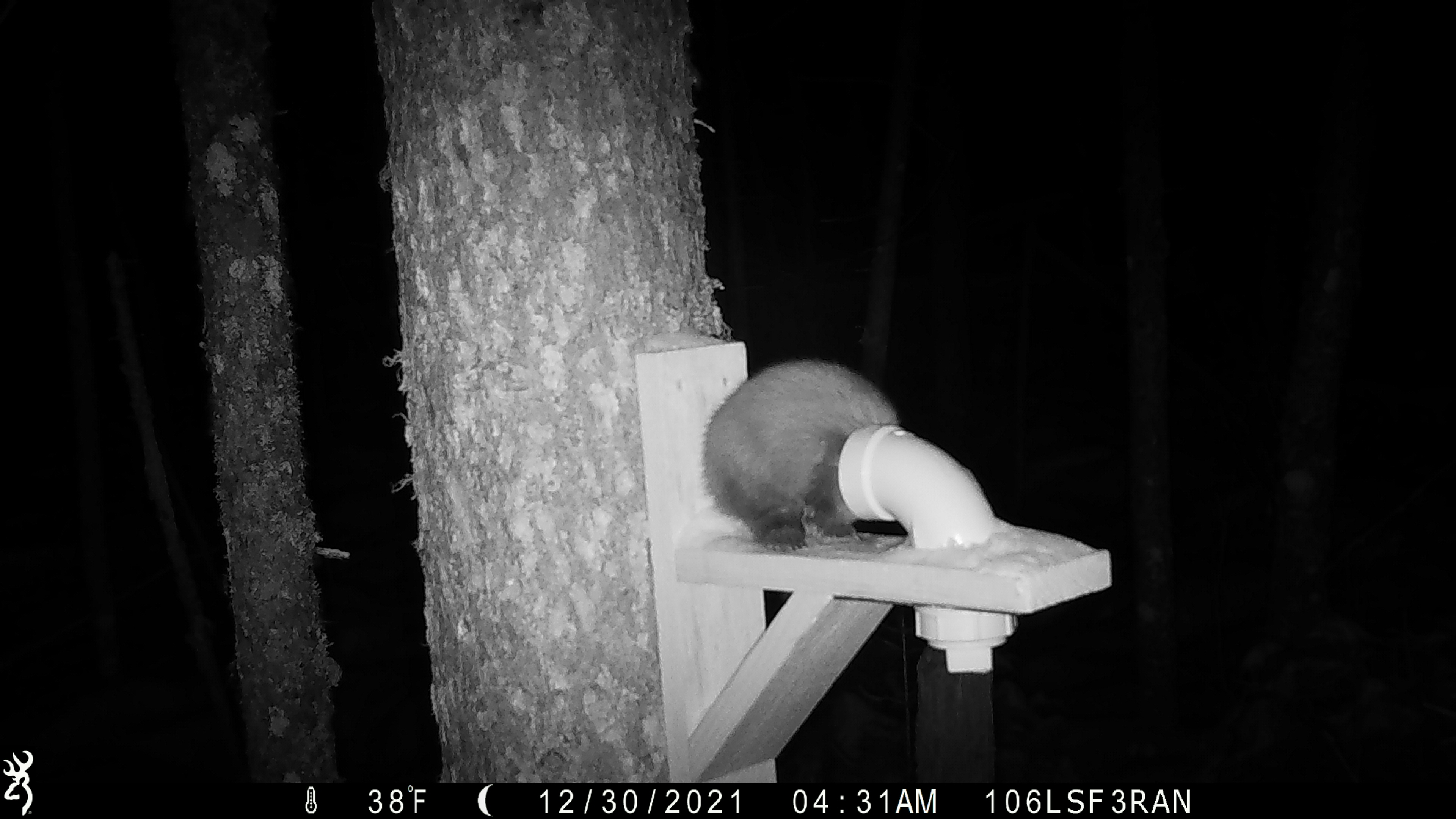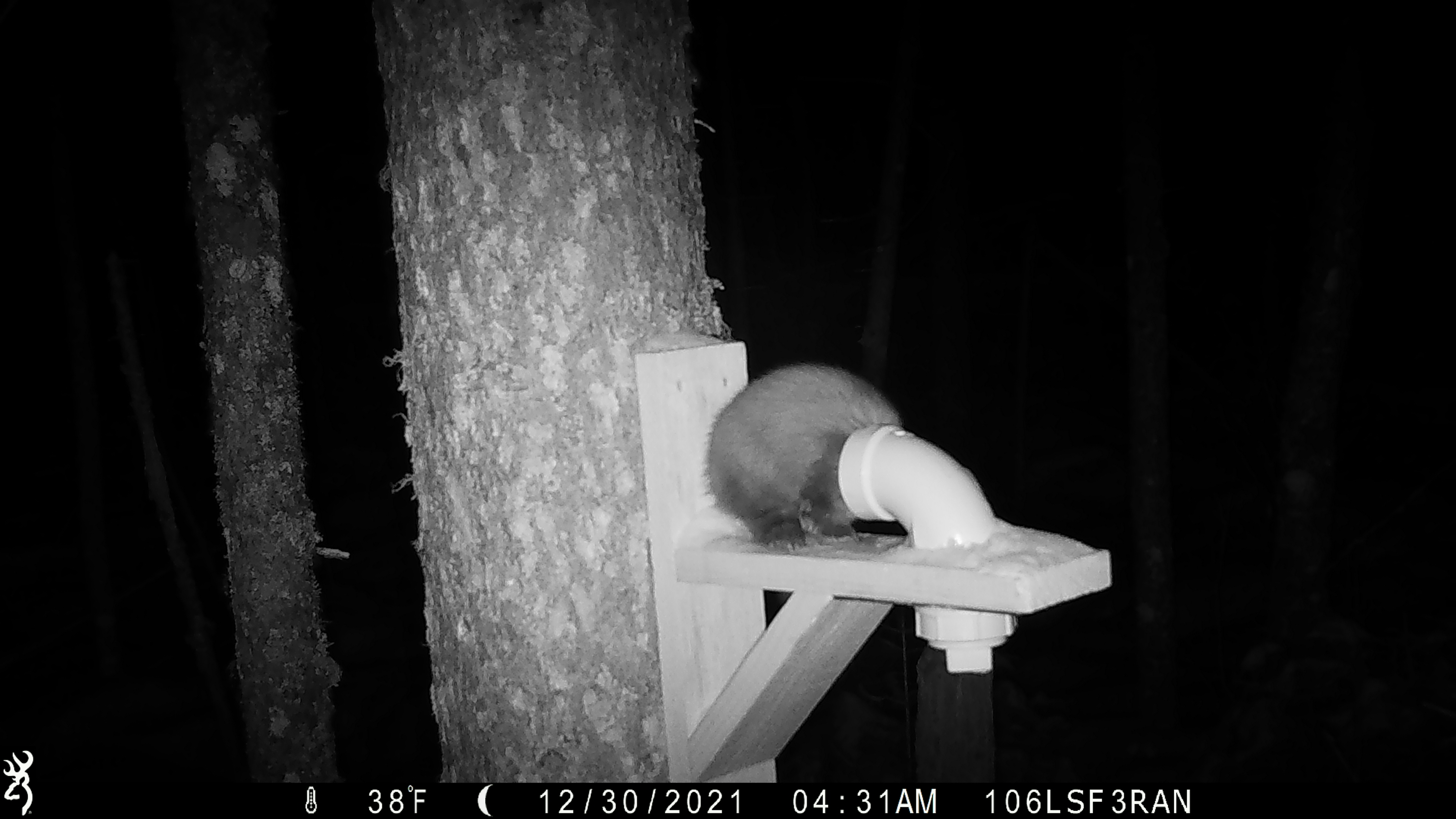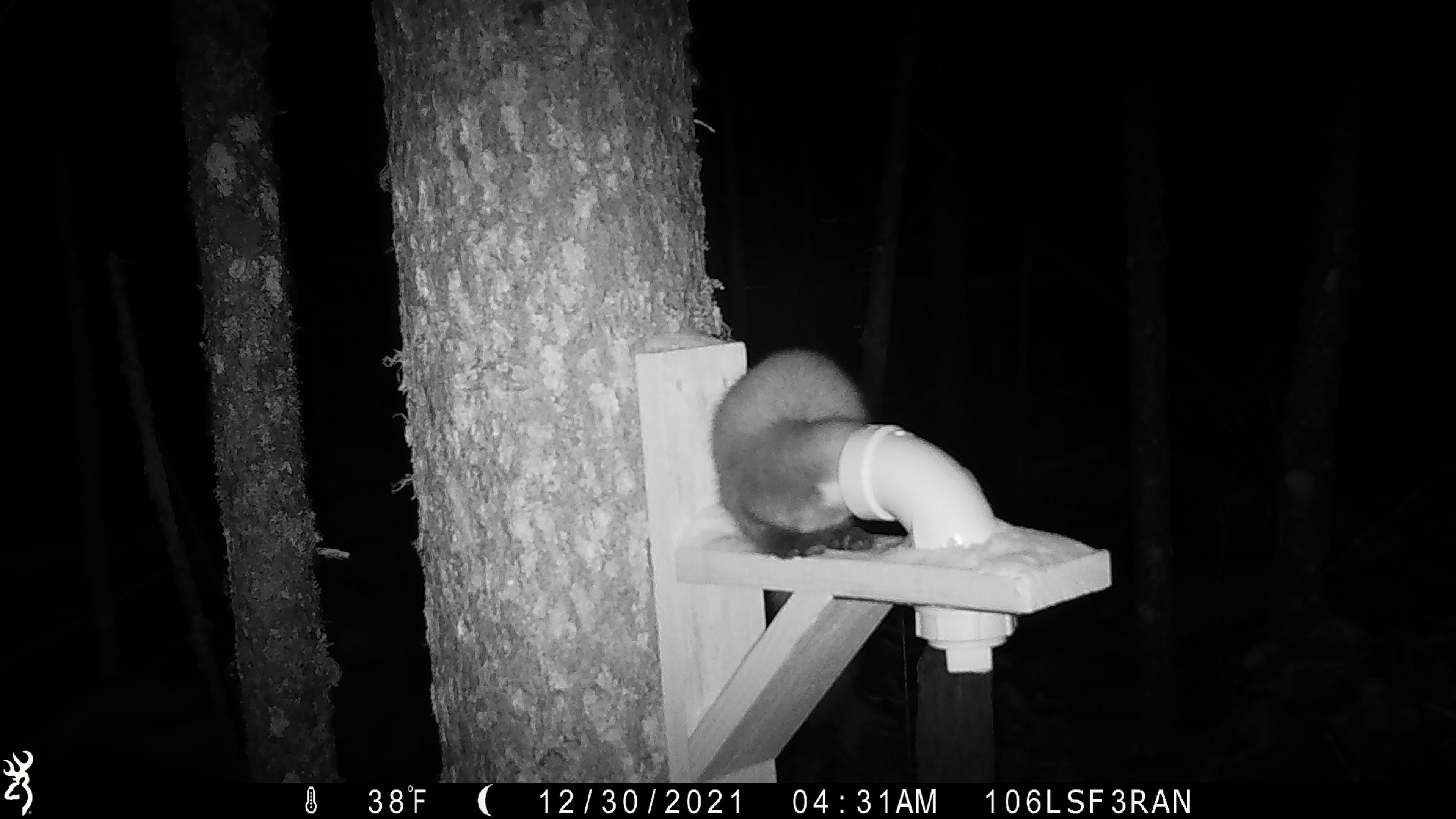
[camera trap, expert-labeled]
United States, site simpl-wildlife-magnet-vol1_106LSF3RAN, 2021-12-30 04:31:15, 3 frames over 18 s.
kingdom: Animalia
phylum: Chordata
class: Mammalia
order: Carnivora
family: Mustelidae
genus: Martes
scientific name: Martes americana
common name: american marten